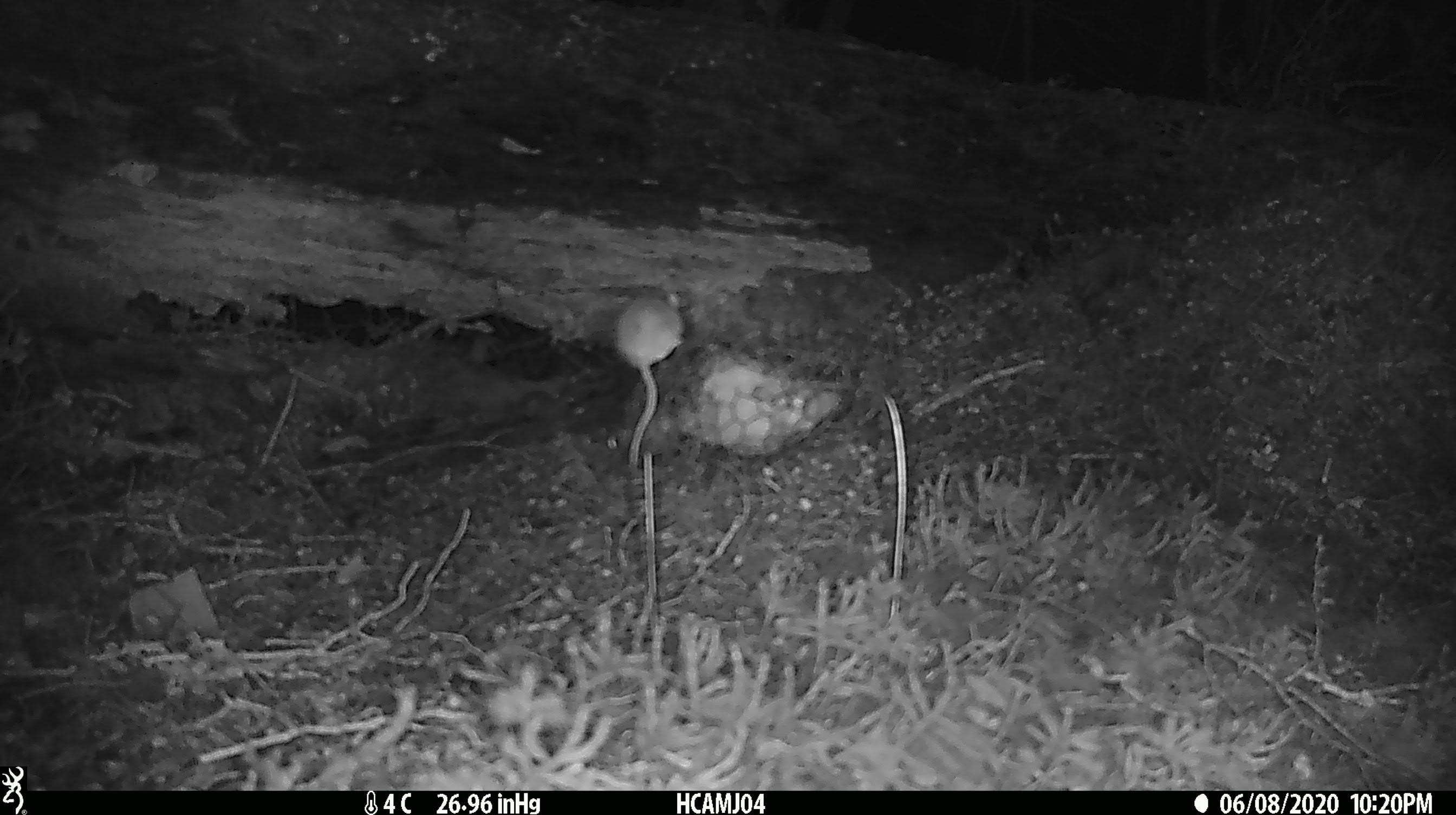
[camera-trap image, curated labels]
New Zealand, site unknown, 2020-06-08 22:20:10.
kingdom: Animalia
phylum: Chordata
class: Mammalia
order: Rodentia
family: Muridae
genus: Mus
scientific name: Mus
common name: mouse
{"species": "mouse (Mus)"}